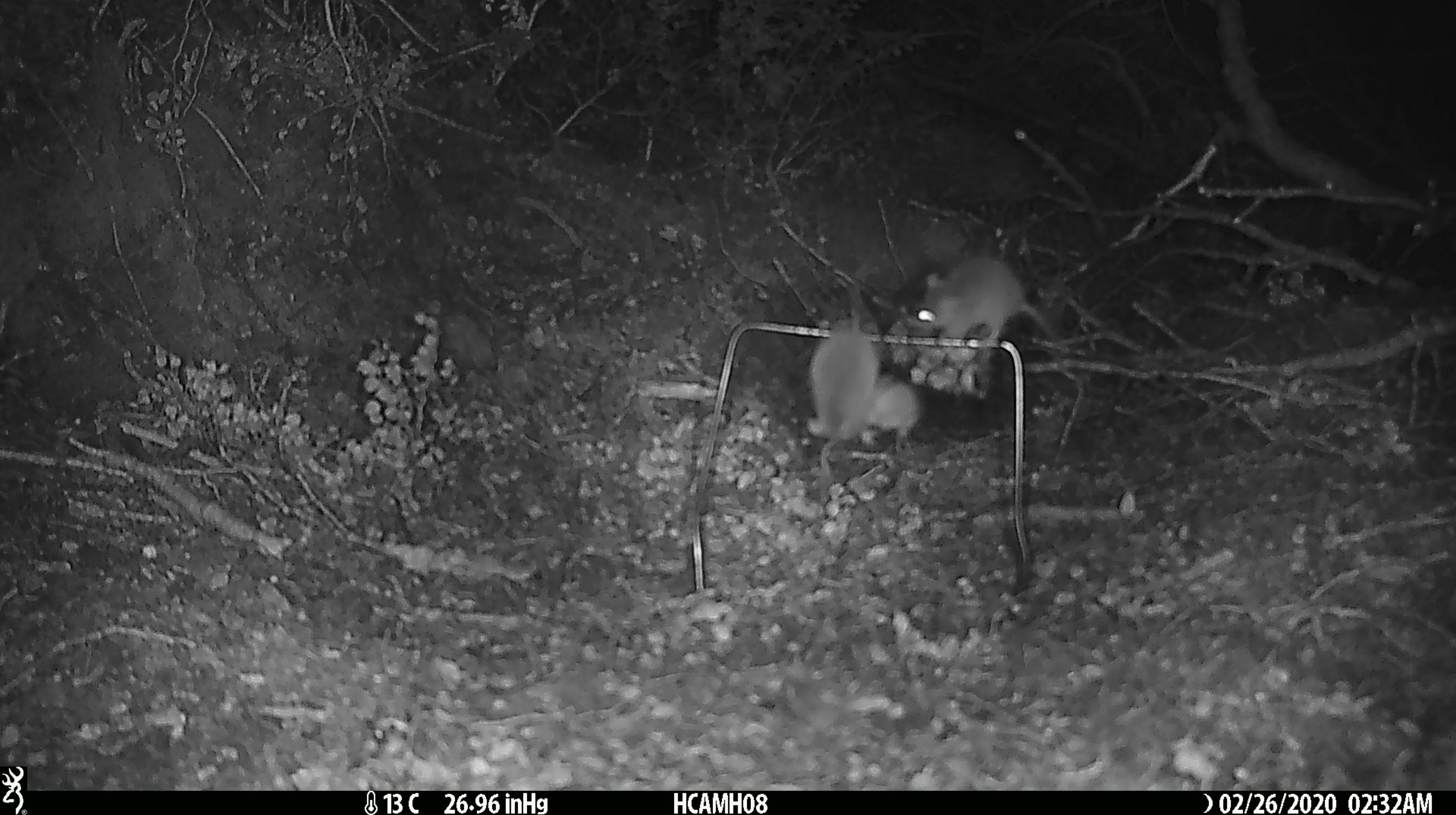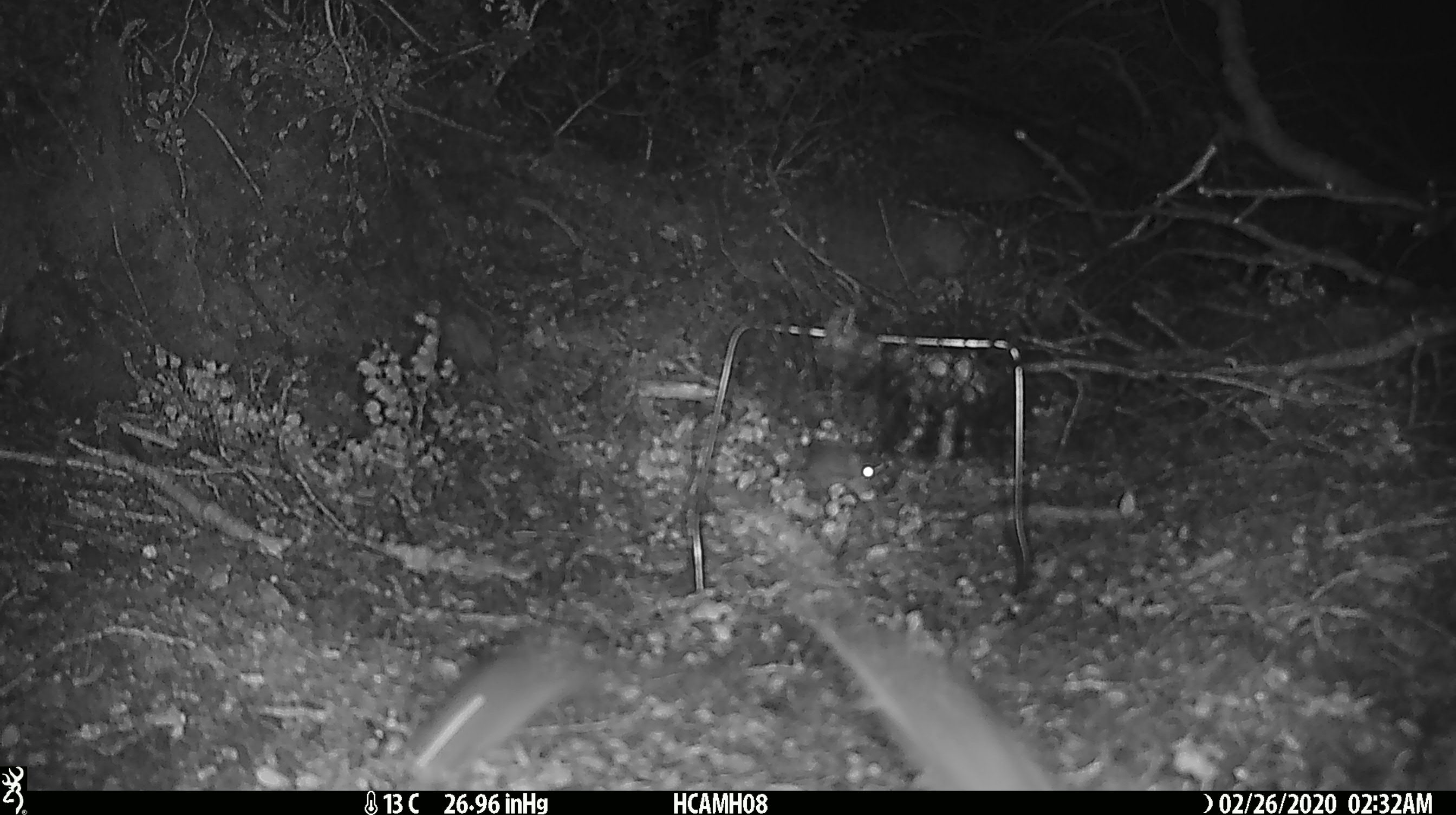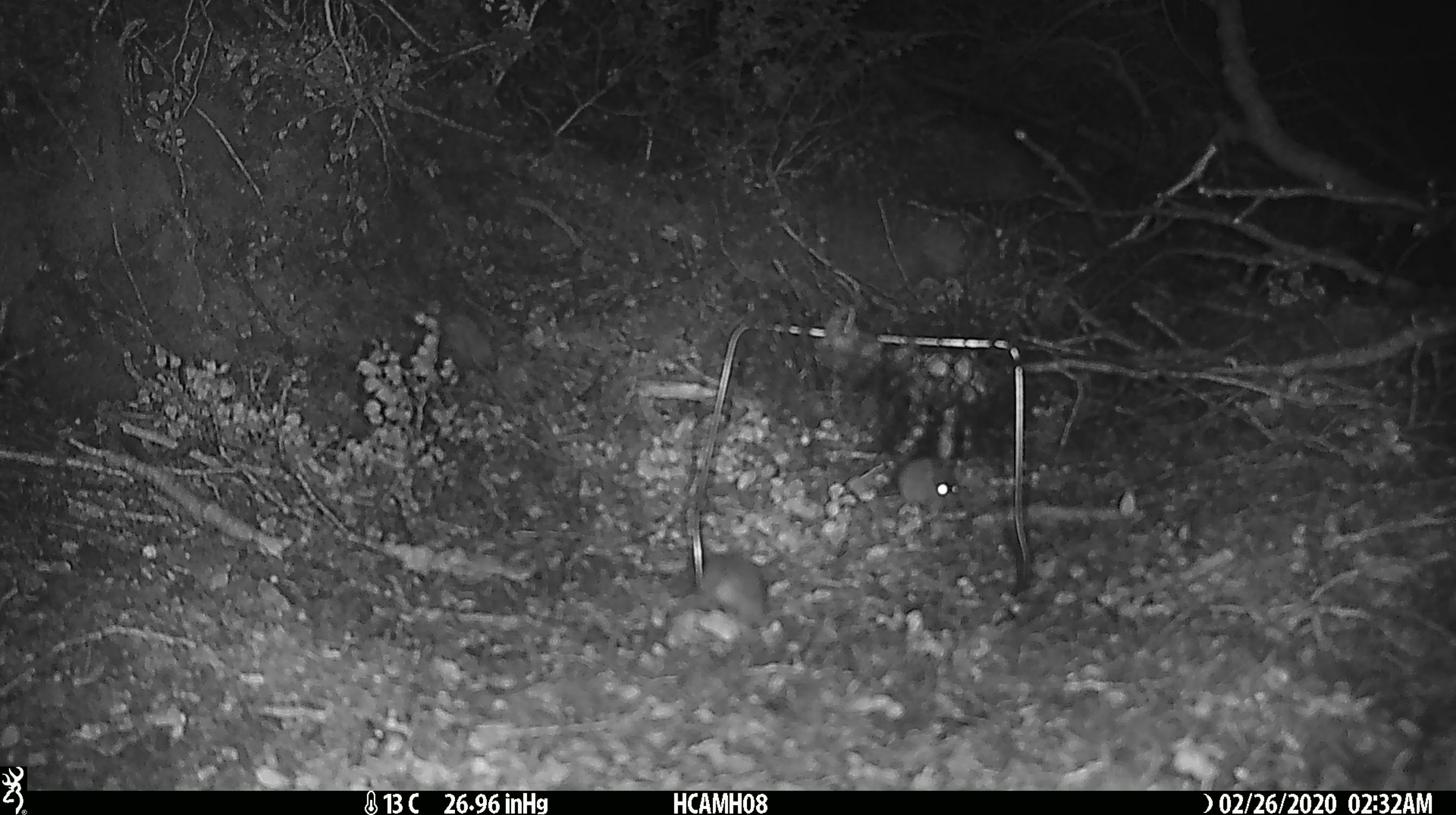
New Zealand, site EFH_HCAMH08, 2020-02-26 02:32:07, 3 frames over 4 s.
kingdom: Animalia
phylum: Chordata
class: Mammalia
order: Rodentia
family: Muridae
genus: Mus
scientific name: Mus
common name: mouse